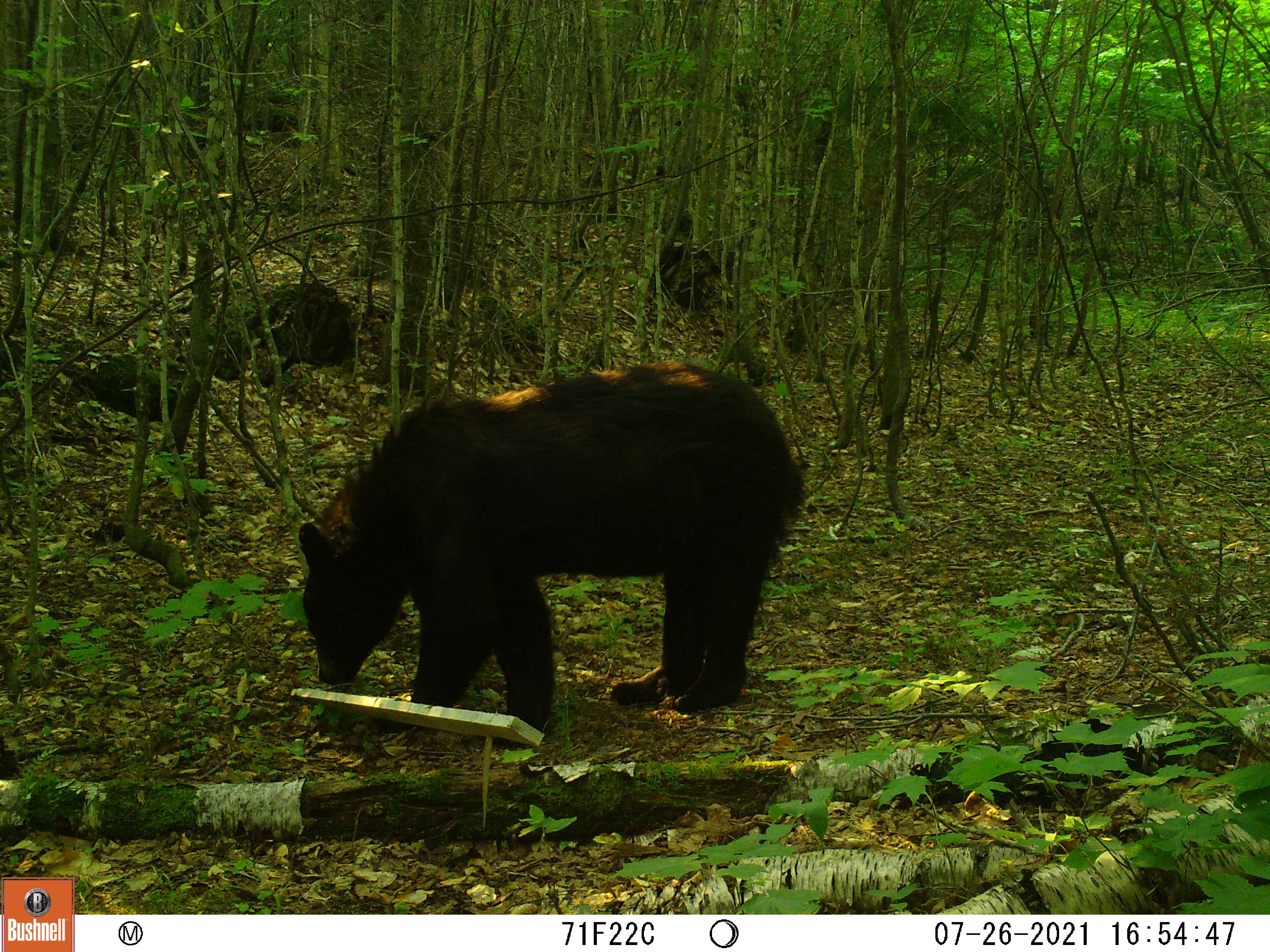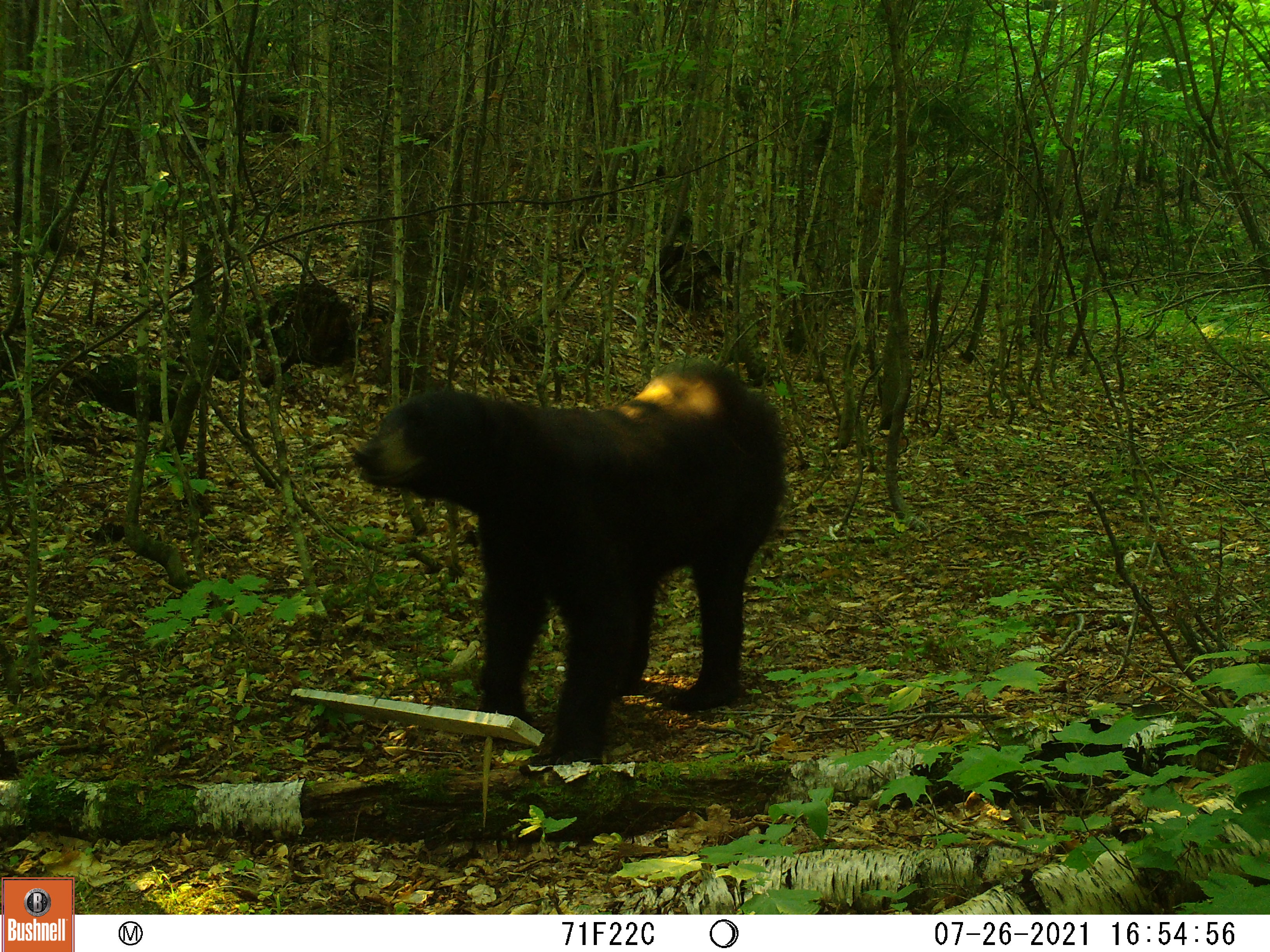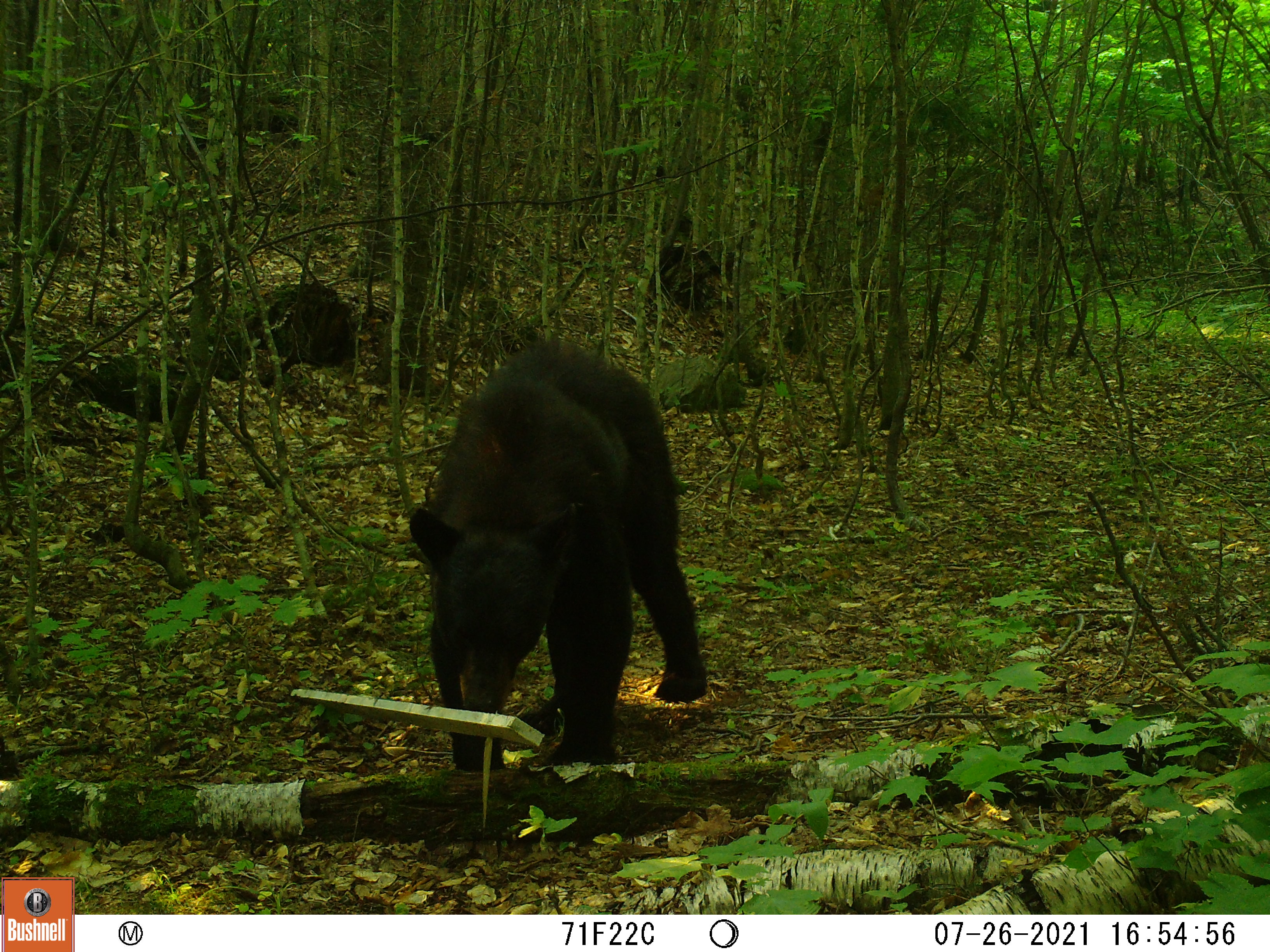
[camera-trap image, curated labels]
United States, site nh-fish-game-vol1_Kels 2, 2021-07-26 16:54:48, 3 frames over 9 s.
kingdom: Animalia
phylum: Chordata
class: Mammalia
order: Carnivora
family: Ursidae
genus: Ursus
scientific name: Ursus americanus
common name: black bear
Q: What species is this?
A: Black bear (Ursus americanus).